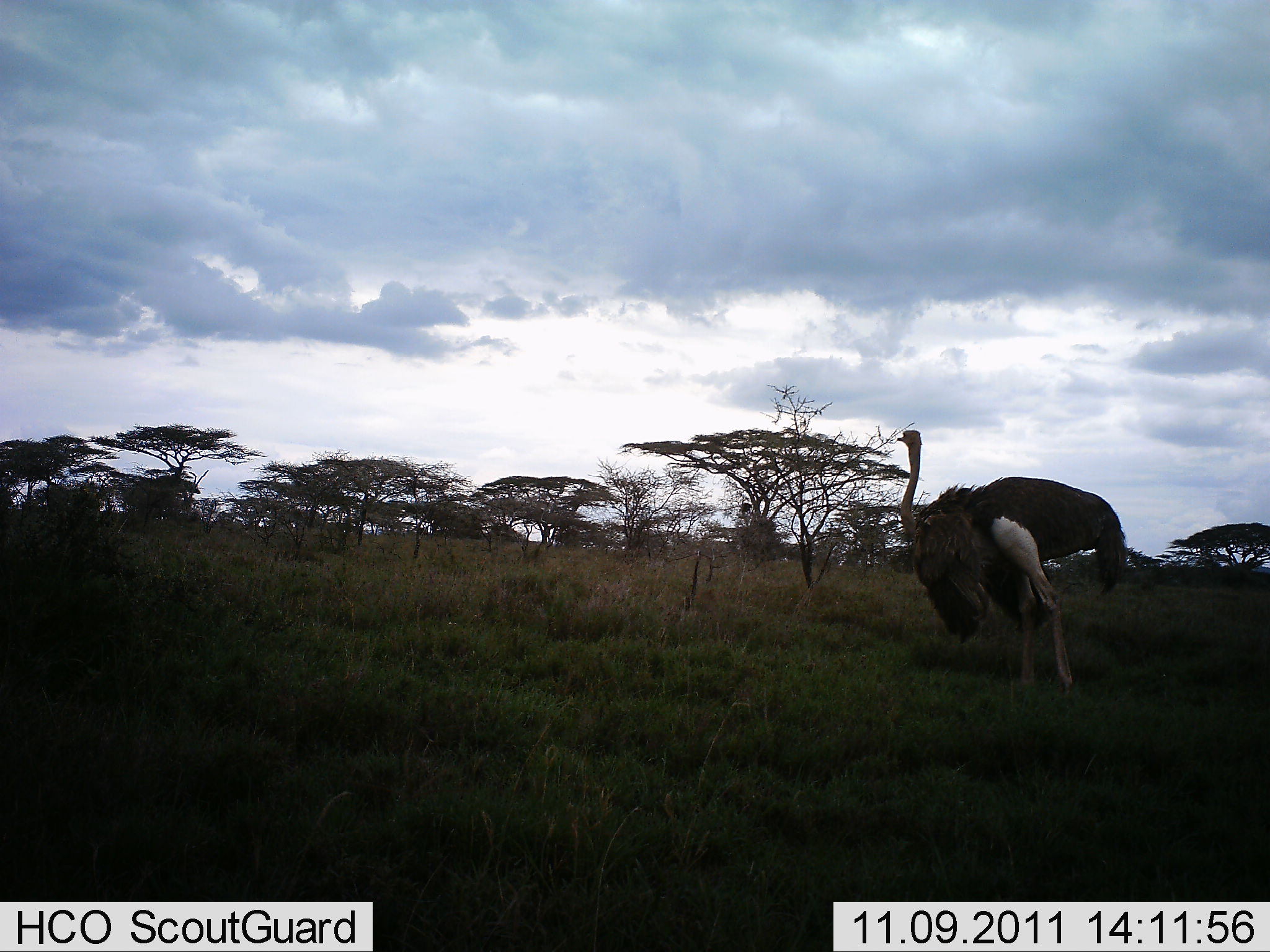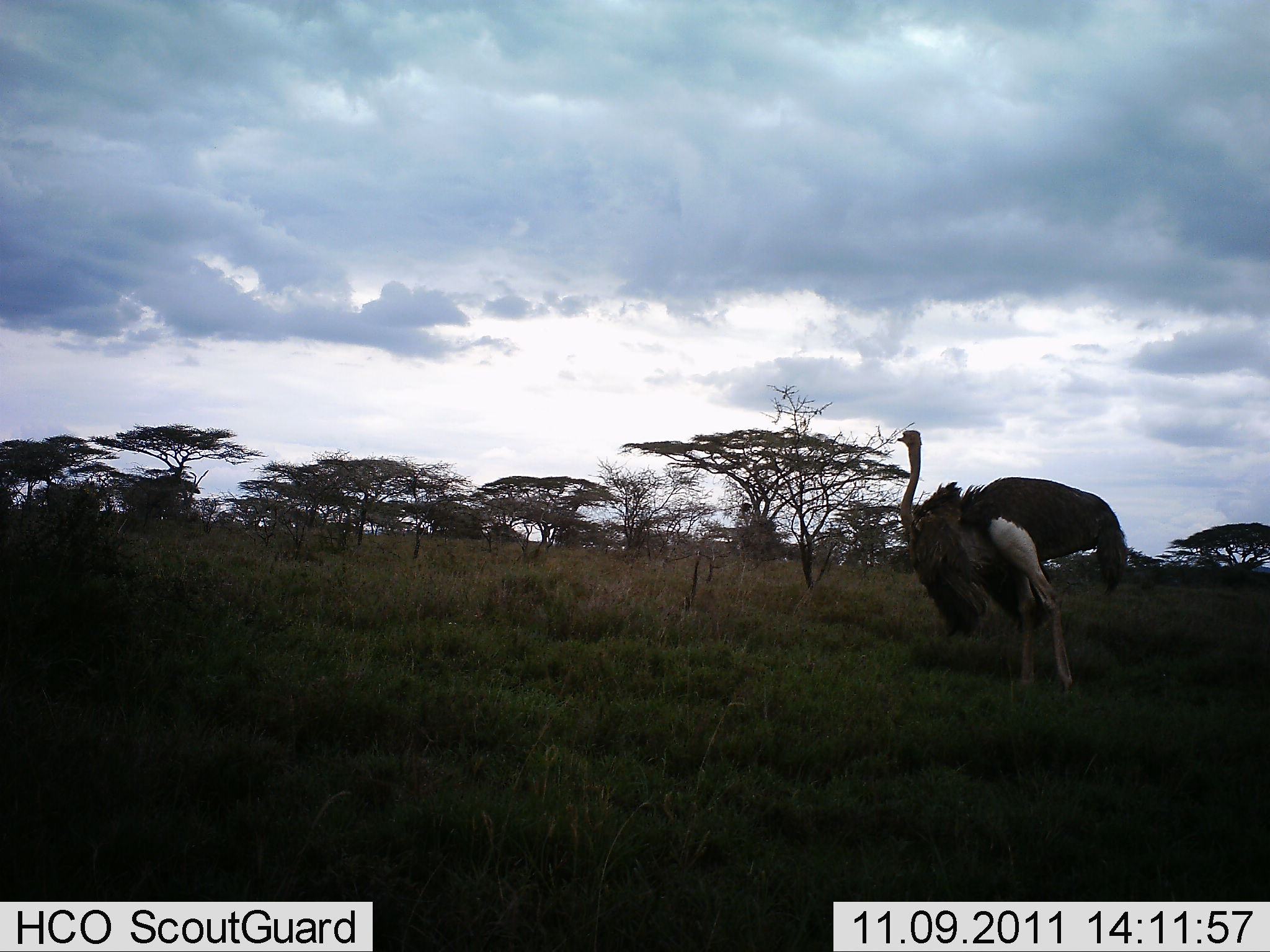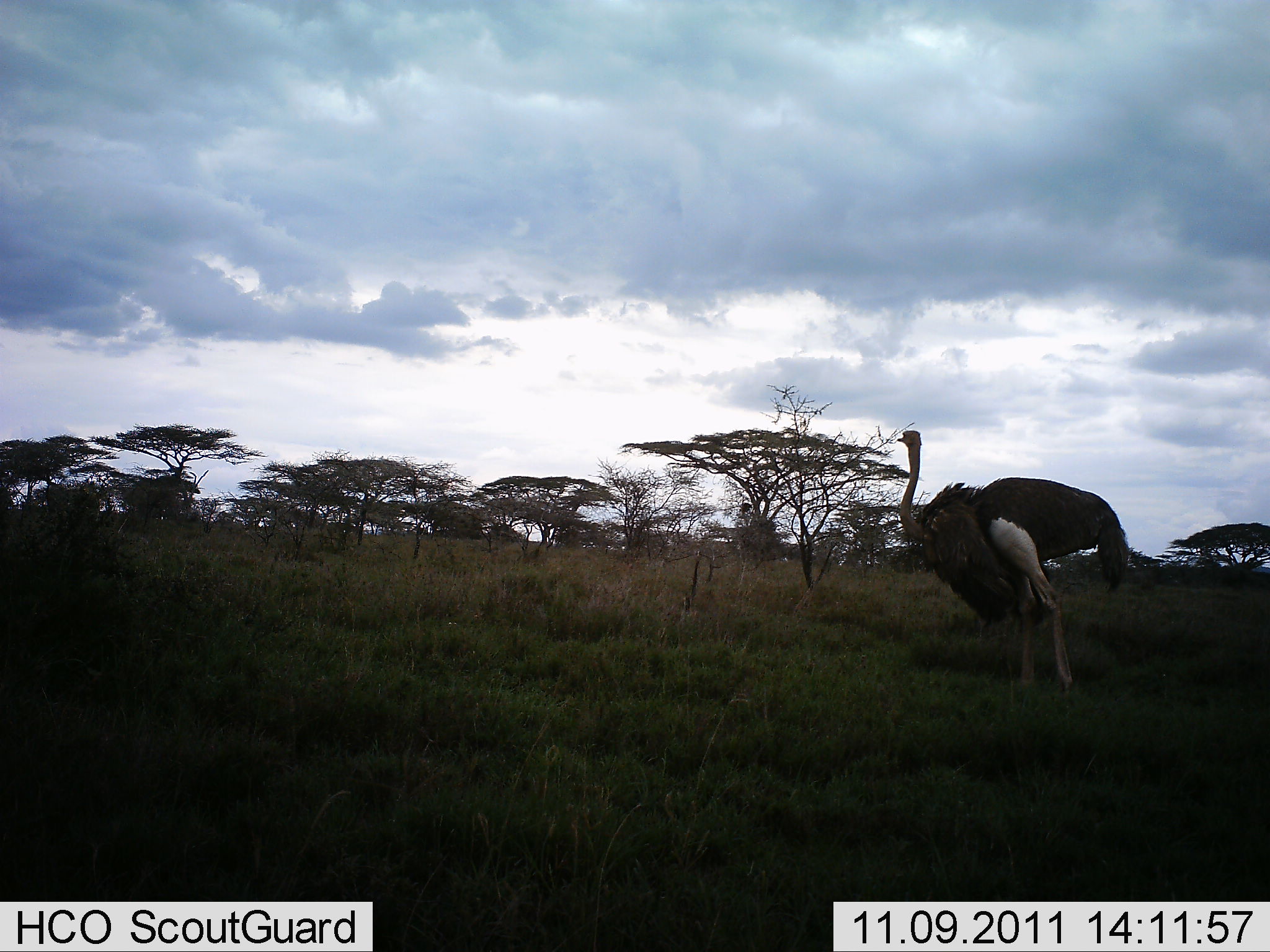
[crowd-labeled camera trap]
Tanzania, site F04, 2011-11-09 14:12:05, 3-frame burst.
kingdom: Animalia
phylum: Chordata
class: Aves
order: Struthioniformes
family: Struthionidae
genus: Struthio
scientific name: Struthio camelus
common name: ostrich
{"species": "ostrich (Struthio camelus)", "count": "1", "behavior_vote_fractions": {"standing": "86%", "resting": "7%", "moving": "14%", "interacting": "0%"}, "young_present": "0%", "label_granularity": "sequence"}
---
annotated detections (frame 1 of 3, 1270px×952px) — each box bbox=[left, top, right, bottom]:
animal: bbox=[896, 428, 1128, 705]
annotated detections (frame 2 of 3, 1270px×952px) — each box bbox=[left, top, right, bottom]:
animal: bbox=[896, 428, 1128, 705]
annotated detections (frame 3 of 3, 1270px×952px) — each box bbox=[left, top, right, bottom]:
animal: bbox=[896, 428, 1128, 705]